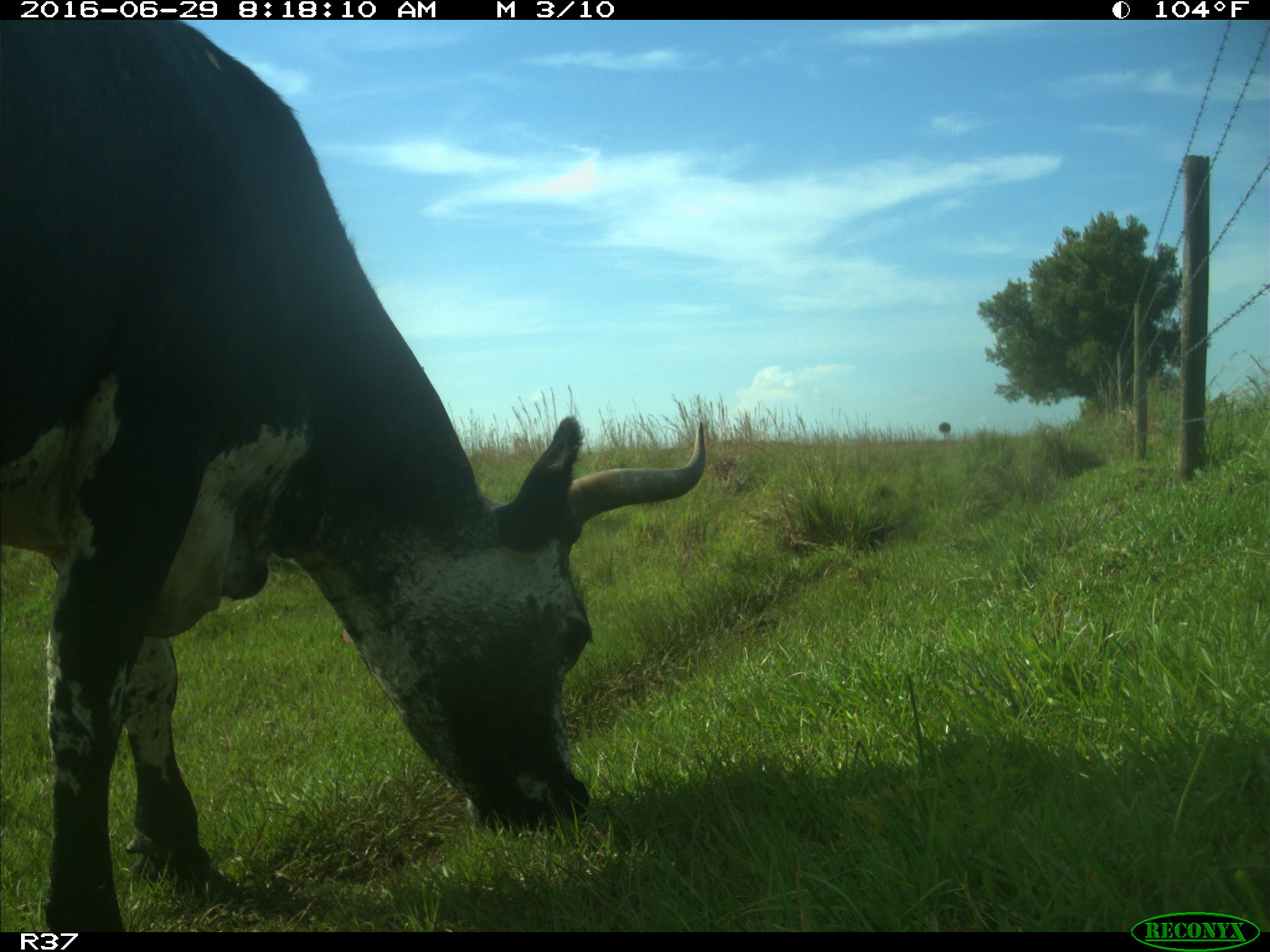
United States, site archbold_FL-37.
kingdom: Animalia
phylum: Chordata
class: Mammalia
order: Artiodactyla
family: Bovidae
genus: Bos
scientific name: Bos taurus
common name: domestic cow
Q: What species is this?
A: Bos taurus (domestic cow).